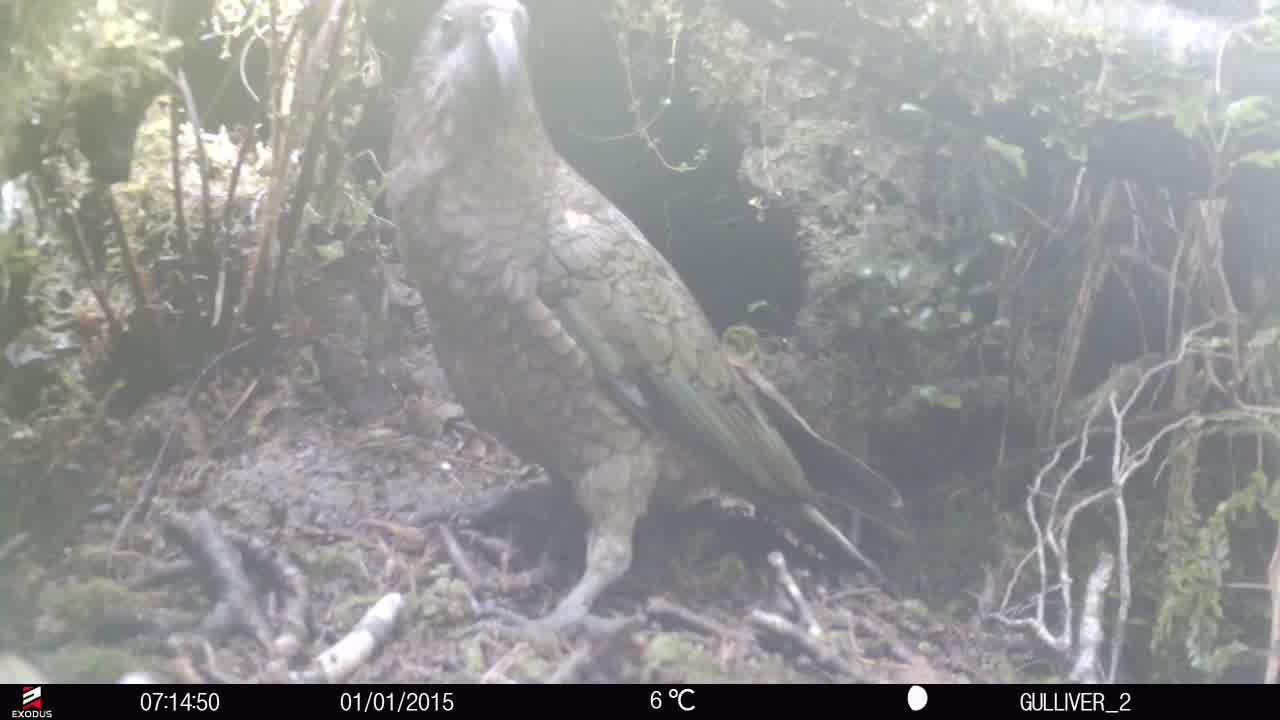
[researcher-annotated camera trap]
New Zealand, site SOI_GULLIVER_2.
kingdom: Animalia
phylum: Chordata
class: Aves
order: Psittaciformes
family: Strigopidae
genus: Nestor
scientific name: Nestor notabilis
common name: kea